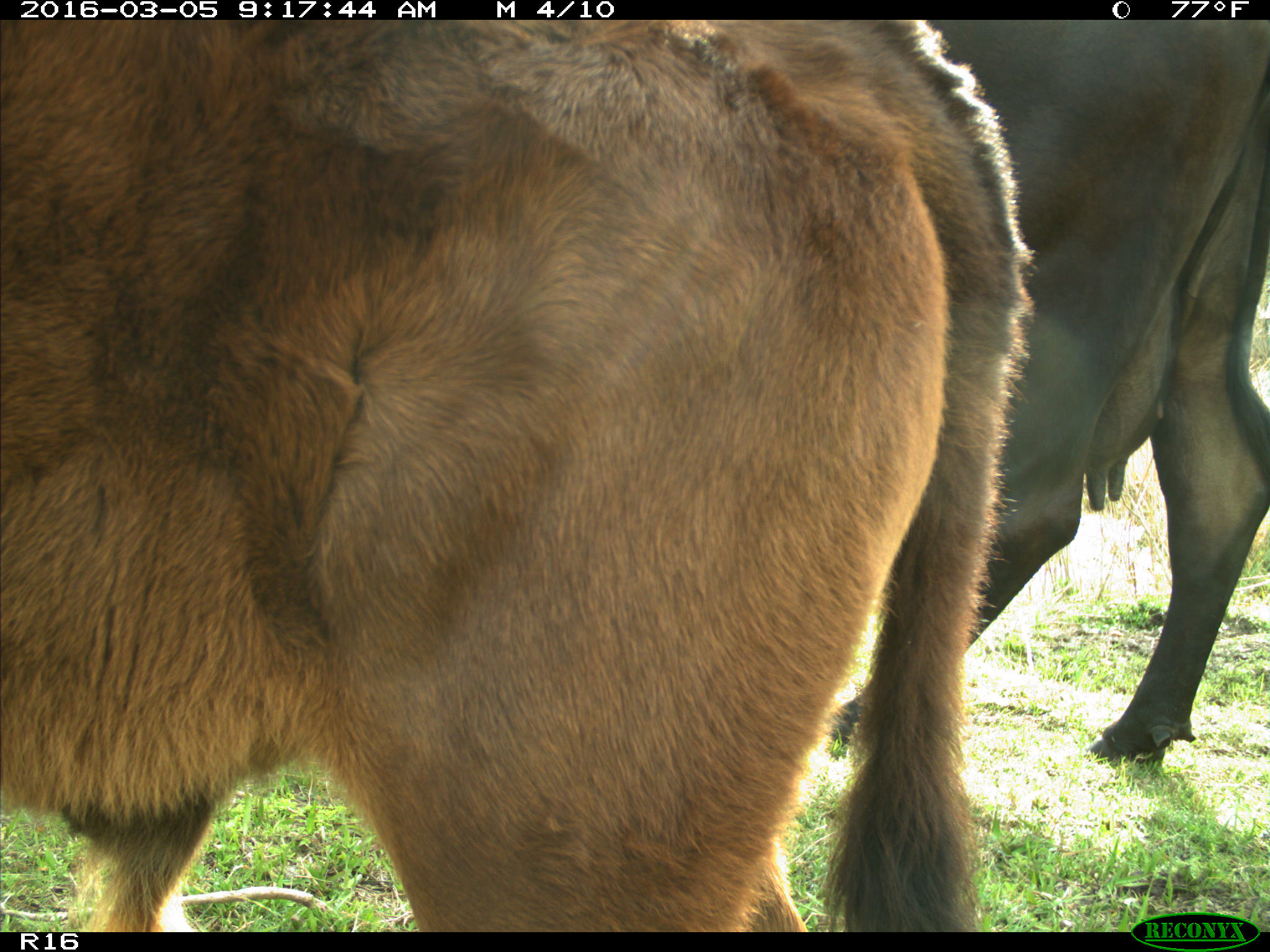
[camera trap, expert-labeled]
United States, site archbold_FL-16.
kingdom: Animalia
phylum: Chordata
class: Mammalia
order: Artiodactyla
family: Bovidae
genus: Bos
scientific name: Bos taurus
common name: domestic cow